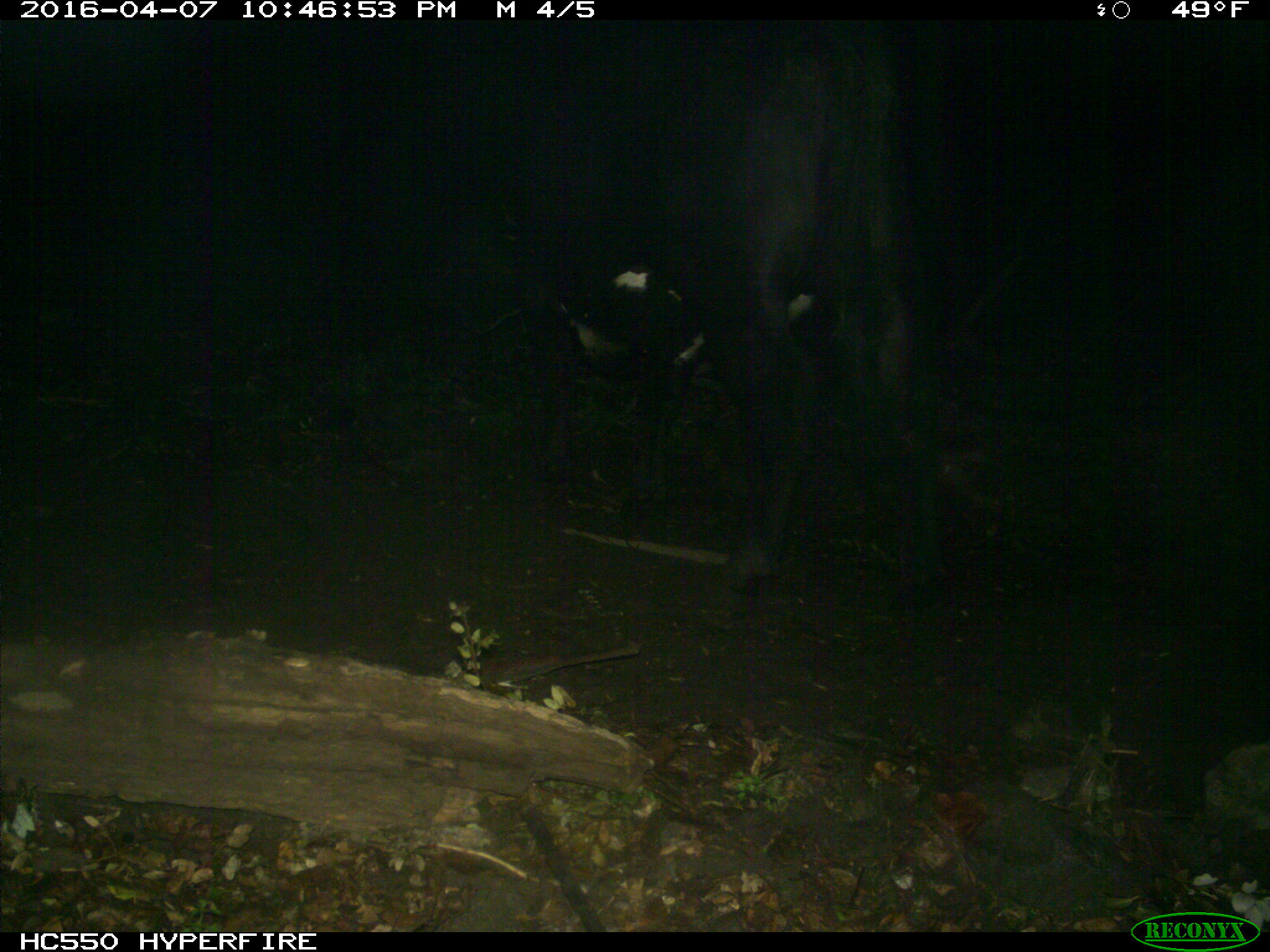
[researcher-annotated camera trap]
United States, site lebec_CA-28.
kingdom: Animalia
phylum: Chordata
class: Mammalia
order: Artiodactyla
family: Bovidae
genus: Bos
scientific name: Bos taurus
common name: domestic cow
Bos taurus (domestic cow).